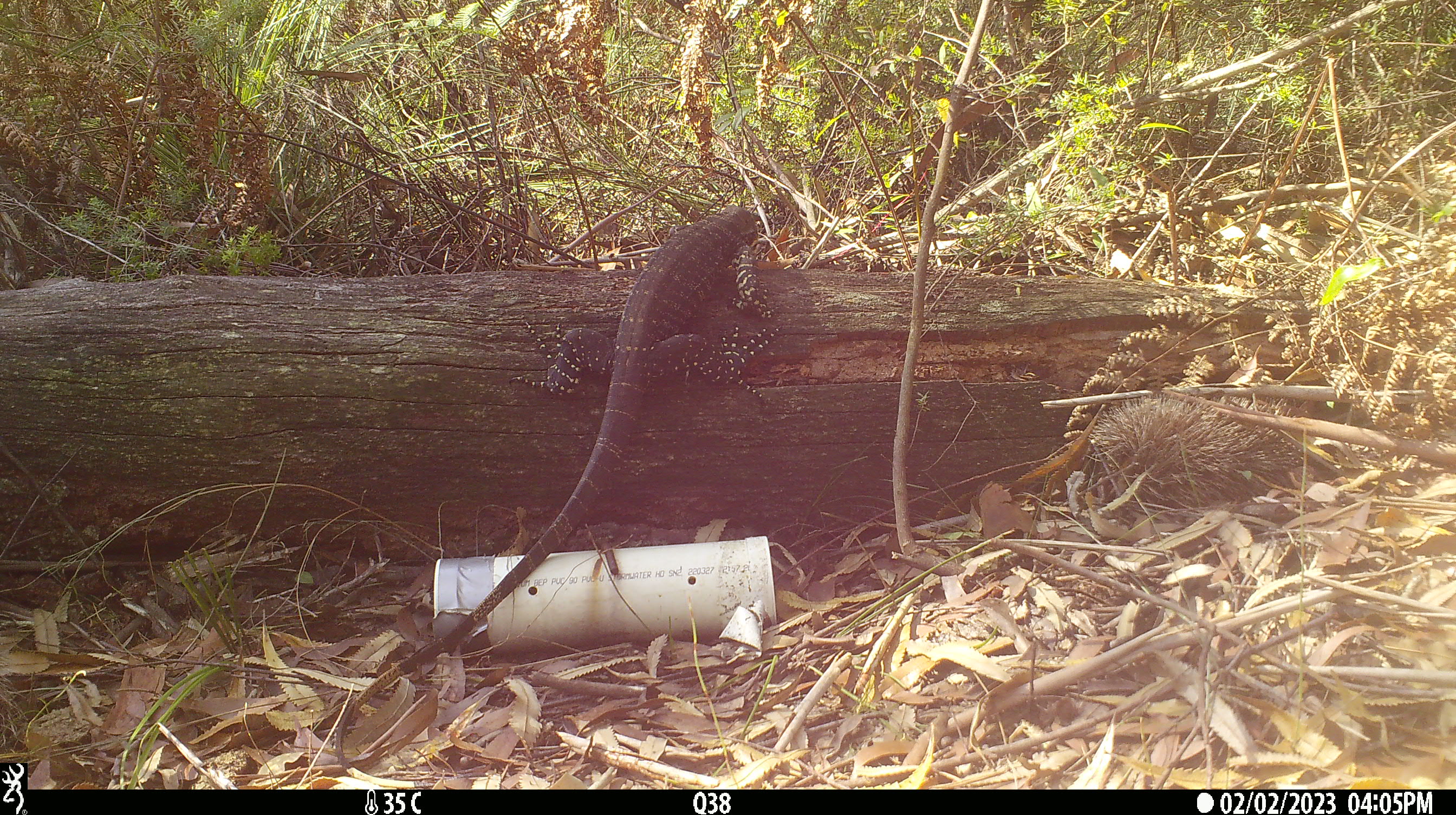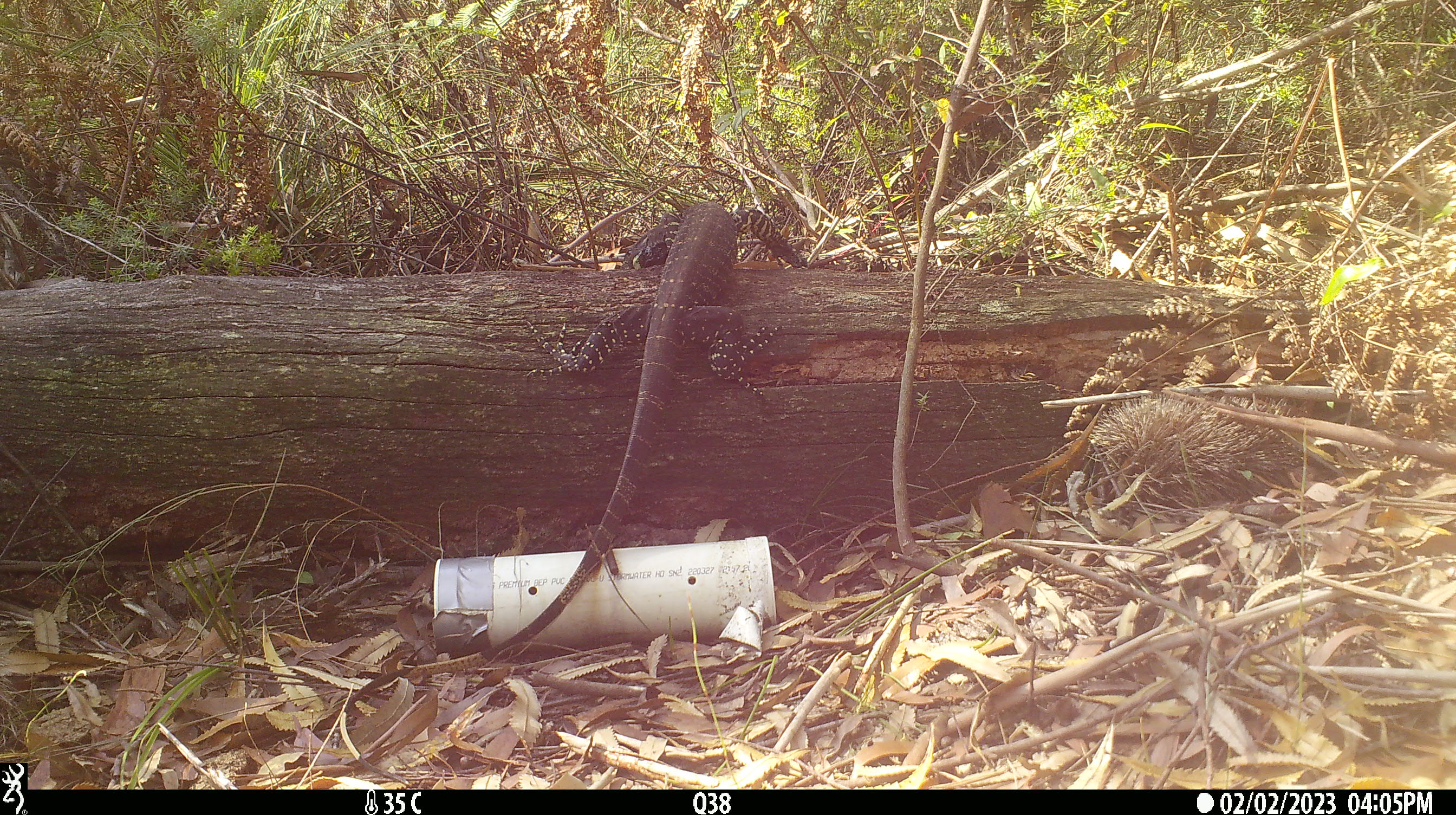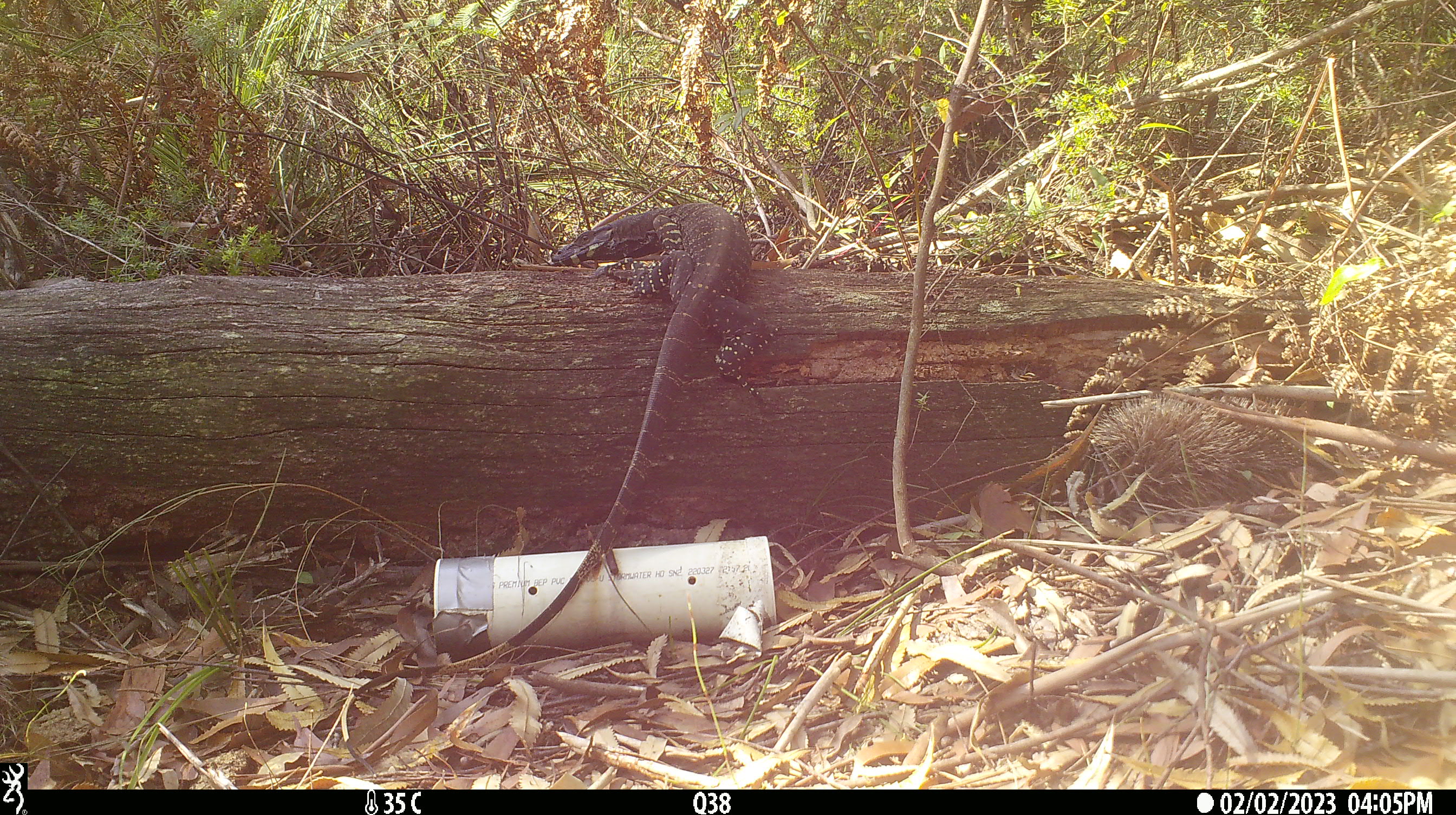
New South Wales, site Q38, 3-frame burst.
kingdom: Animalia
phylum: Chordata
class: Reptilia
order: Squamata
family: Varanidae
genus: Varanus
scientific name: Varanus varius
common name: lace monitor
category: goanna